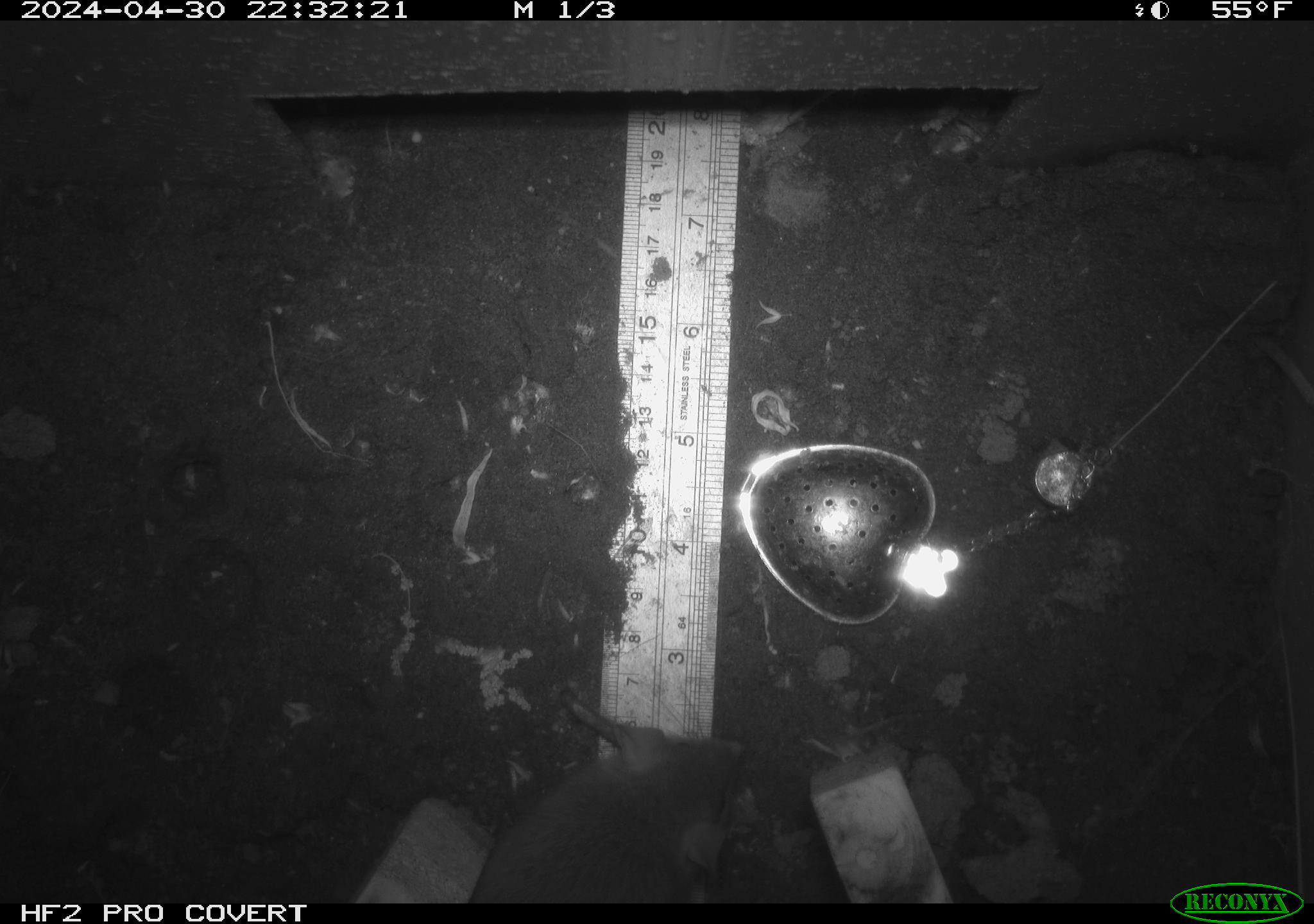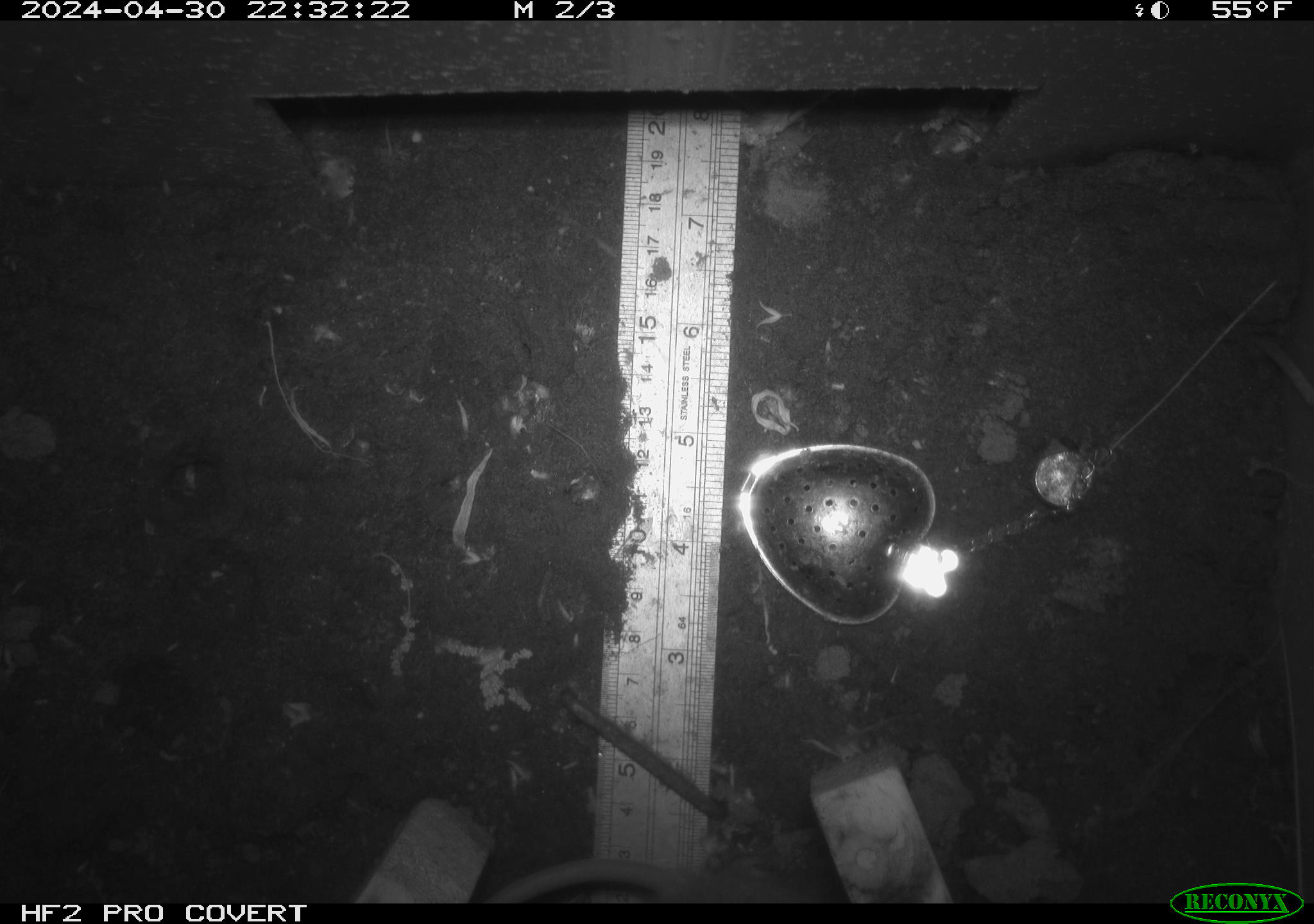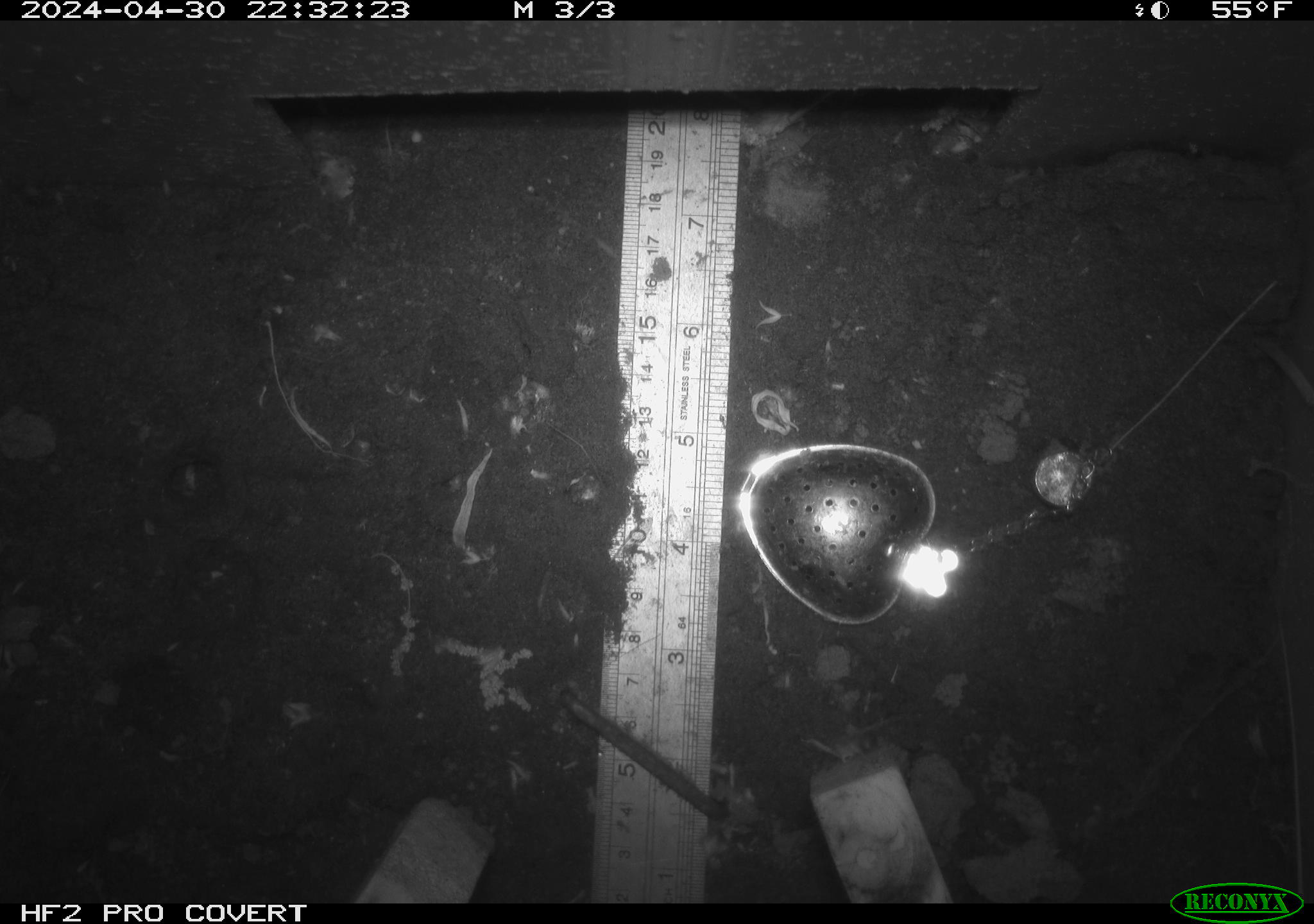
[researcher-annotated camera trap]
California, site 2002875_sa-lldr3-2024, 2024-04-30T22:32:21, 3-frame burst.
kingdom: Animalia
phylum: Chordata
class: Mammalia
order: Rodentia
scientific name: Rodentia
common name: rodent